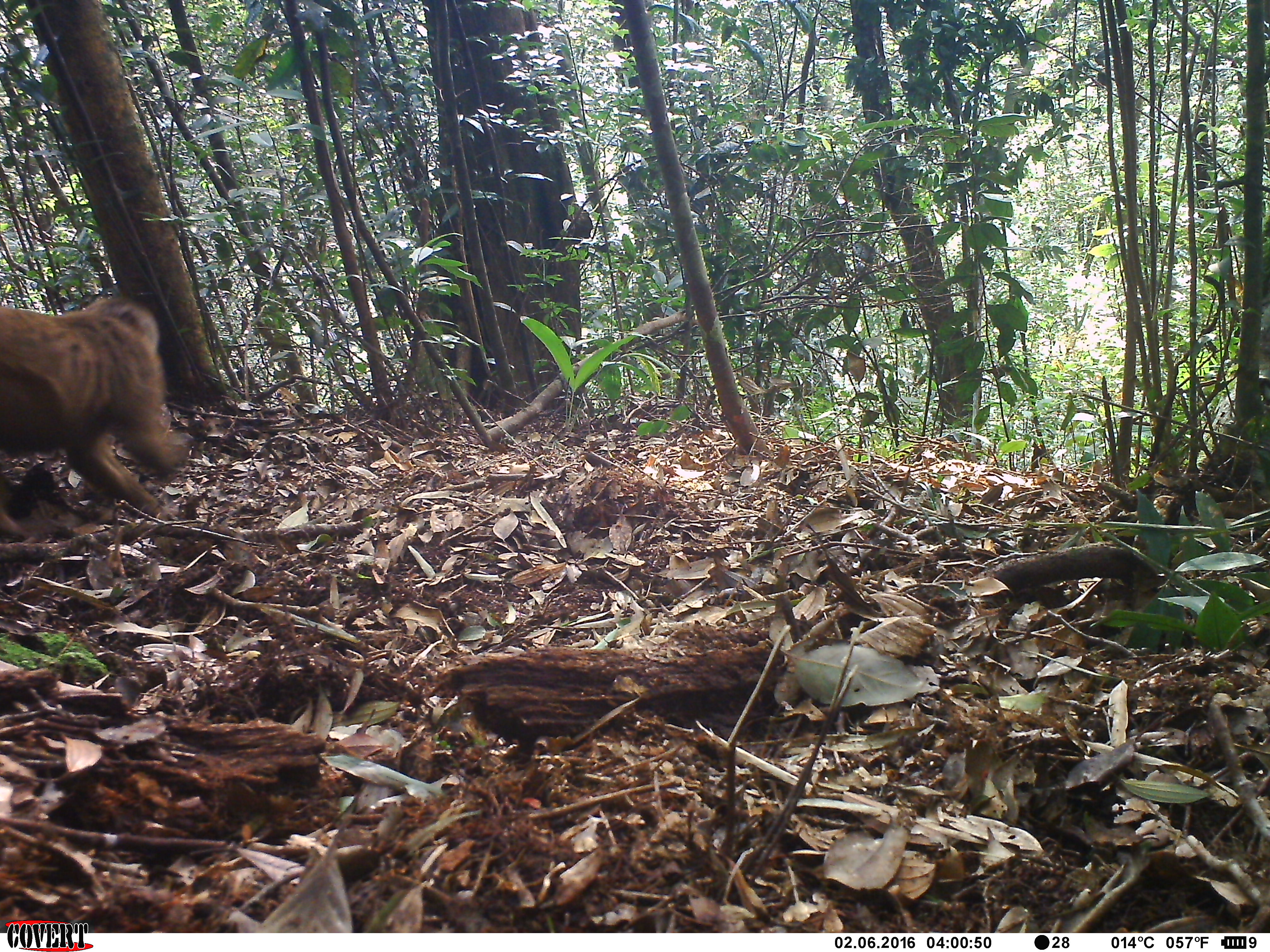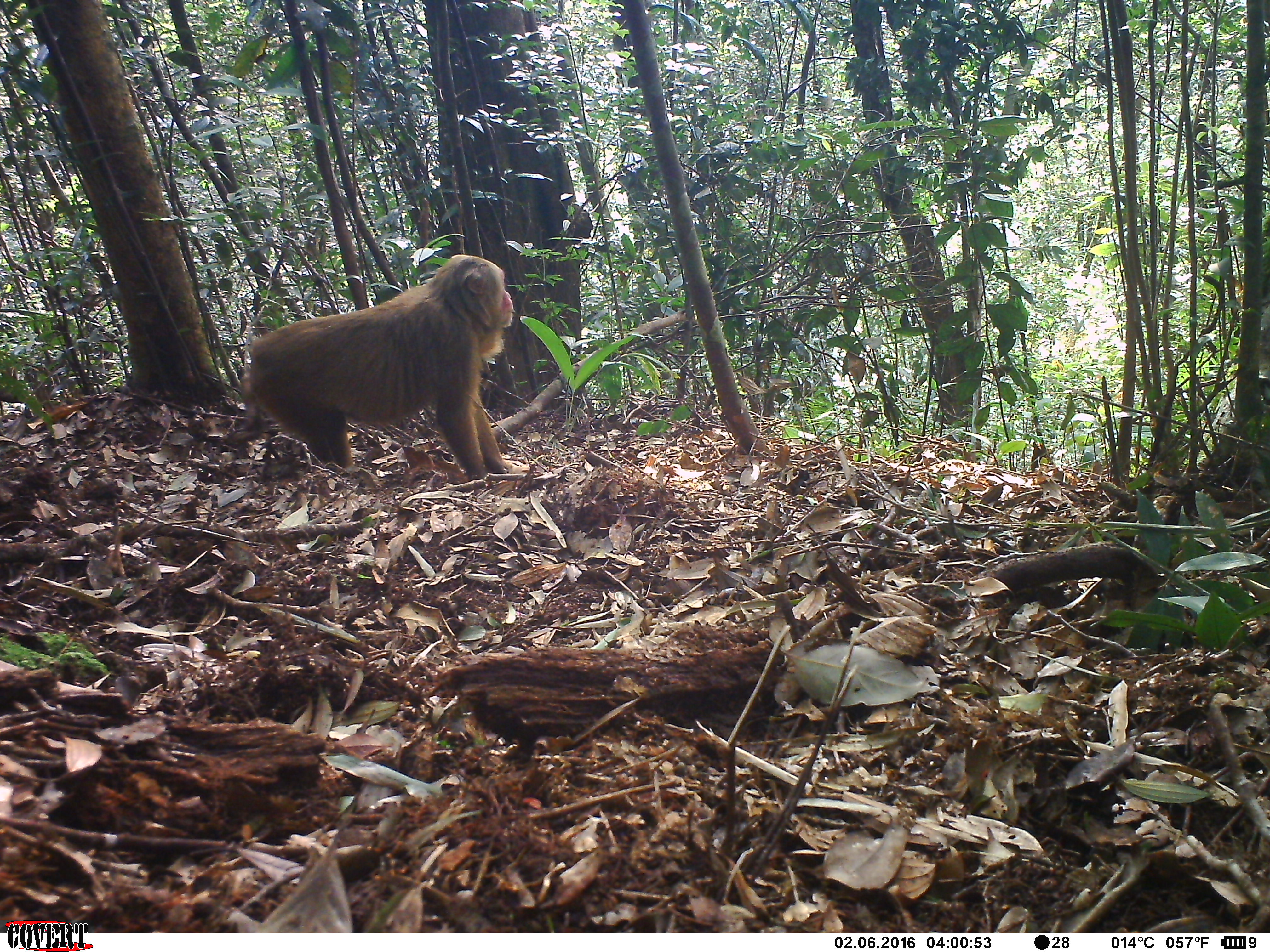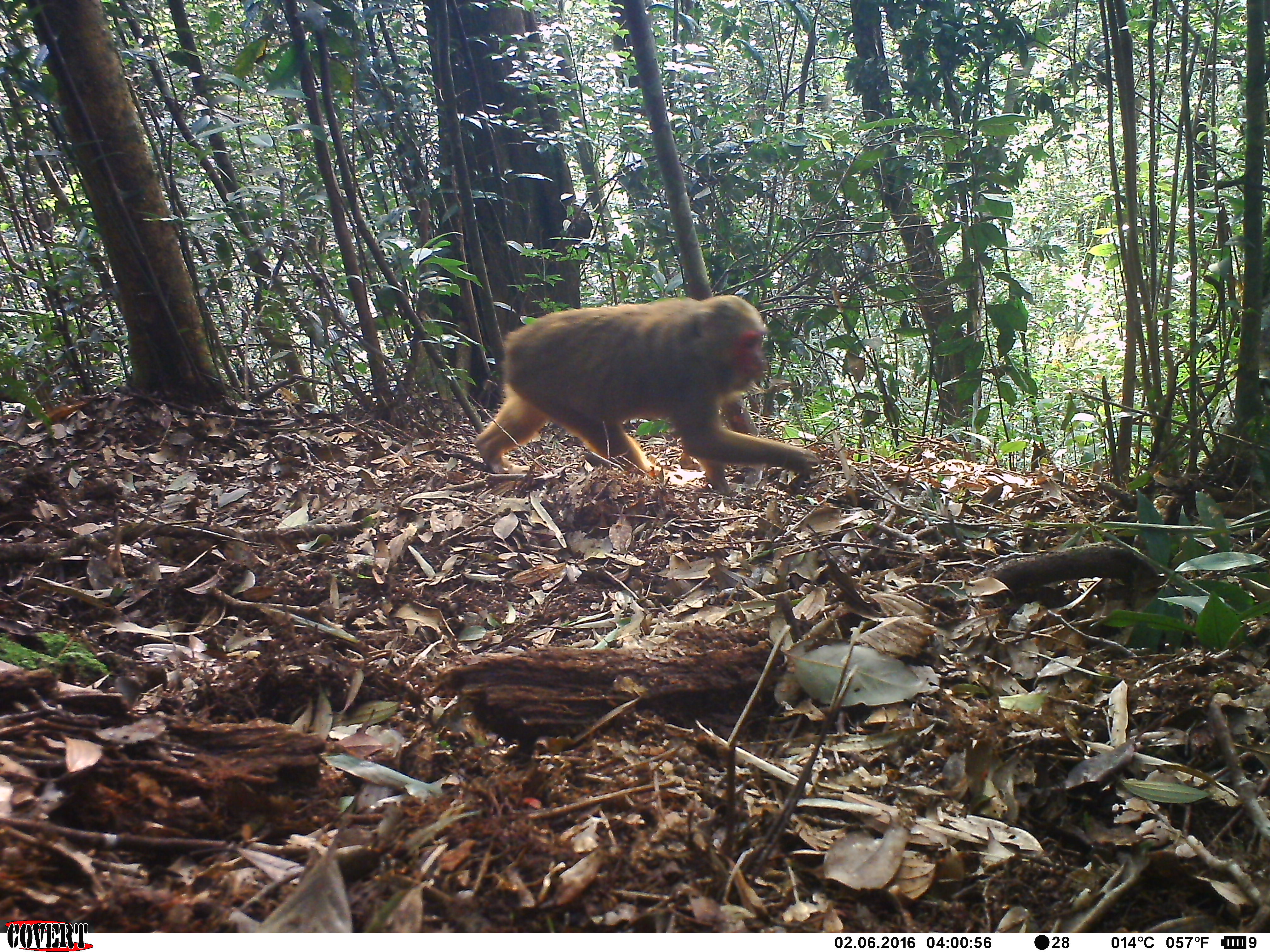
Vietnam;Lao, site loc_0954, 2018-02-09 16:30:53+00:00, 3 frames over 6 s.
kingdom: Animalia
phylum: Chordata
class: Mammalia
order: Primates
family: Cercopithecidae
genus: Macaca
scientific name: Macaca arctoides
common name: stump-tailed macaque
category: stump tailed macaque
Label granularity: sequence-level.